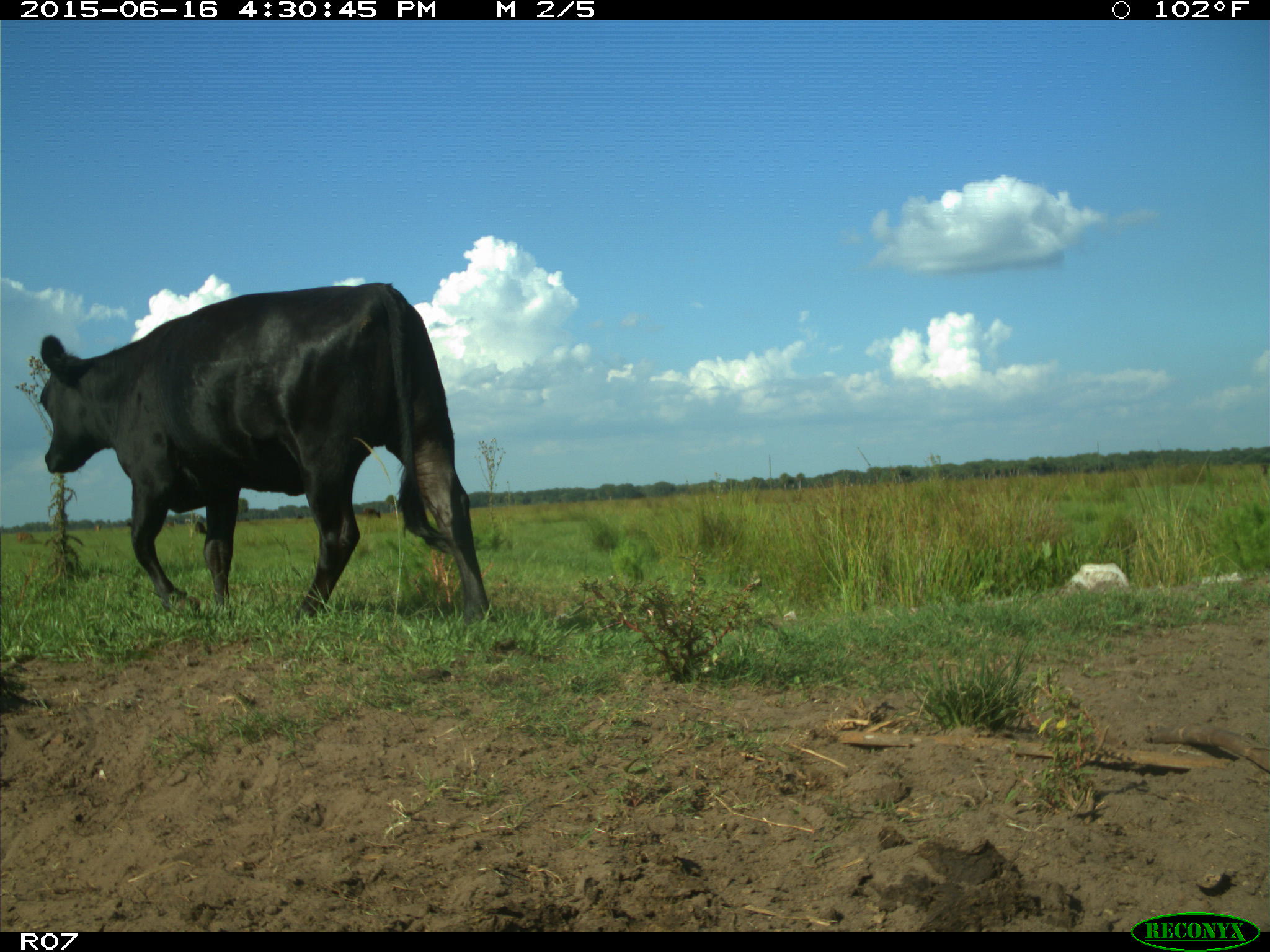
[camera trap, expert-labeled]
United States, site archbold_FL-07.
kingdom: Animalia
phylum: Chordata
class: Mammalia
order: Artiodactyla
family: Bovidae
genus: Bos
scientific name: Bos taurus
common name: domestic cow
Bos taurus (domestic cow).